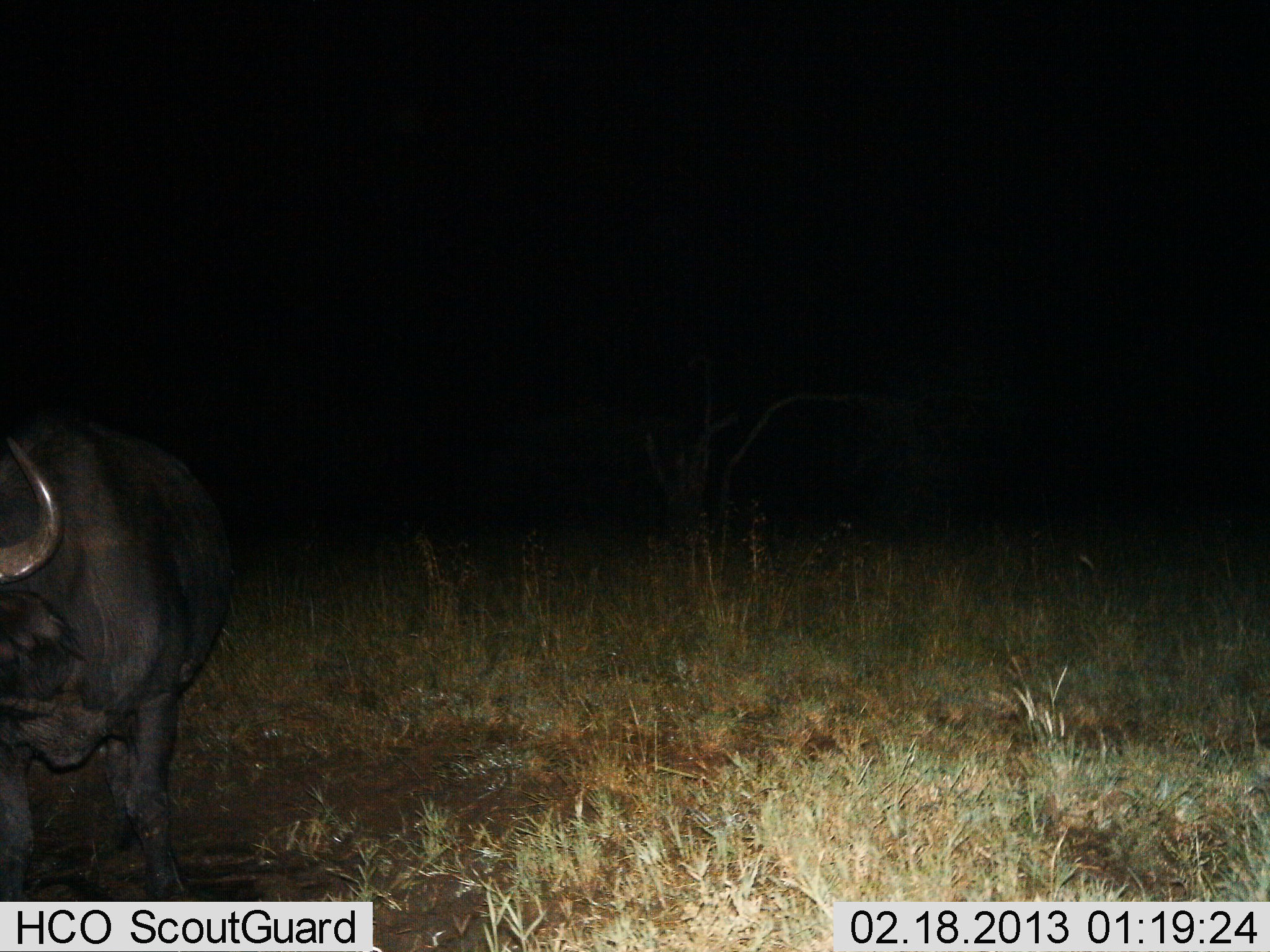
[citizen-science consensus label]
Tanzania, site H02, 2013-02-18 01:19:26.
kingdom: Animalia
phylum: Chordata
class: Mammalia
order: Artiodactyla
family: Bovidae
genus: Syncerus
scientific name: Syncerus caffer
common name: cape buffalo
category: buffalo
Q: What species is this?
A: Buffalo (cape buffalo) (Syncerus caffer).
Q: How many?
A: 1.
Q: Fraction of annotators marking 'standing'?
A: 69%.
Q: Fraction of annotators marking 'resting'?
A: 0%.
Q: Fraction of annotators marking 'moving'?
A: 38%.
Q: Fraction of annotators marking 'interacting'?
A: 0%.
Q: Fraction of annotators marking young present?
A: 0%.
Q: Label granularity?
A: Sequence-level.